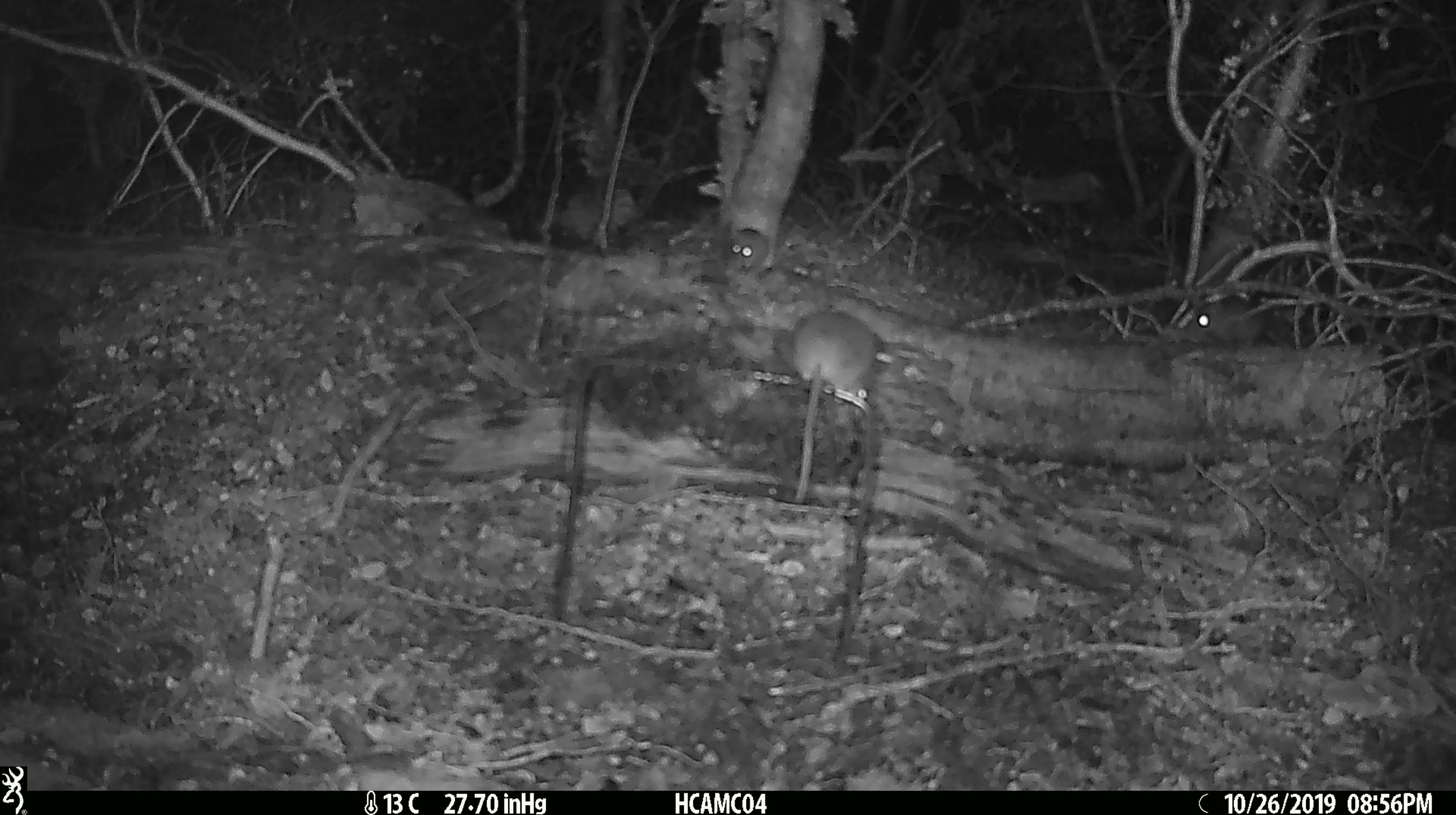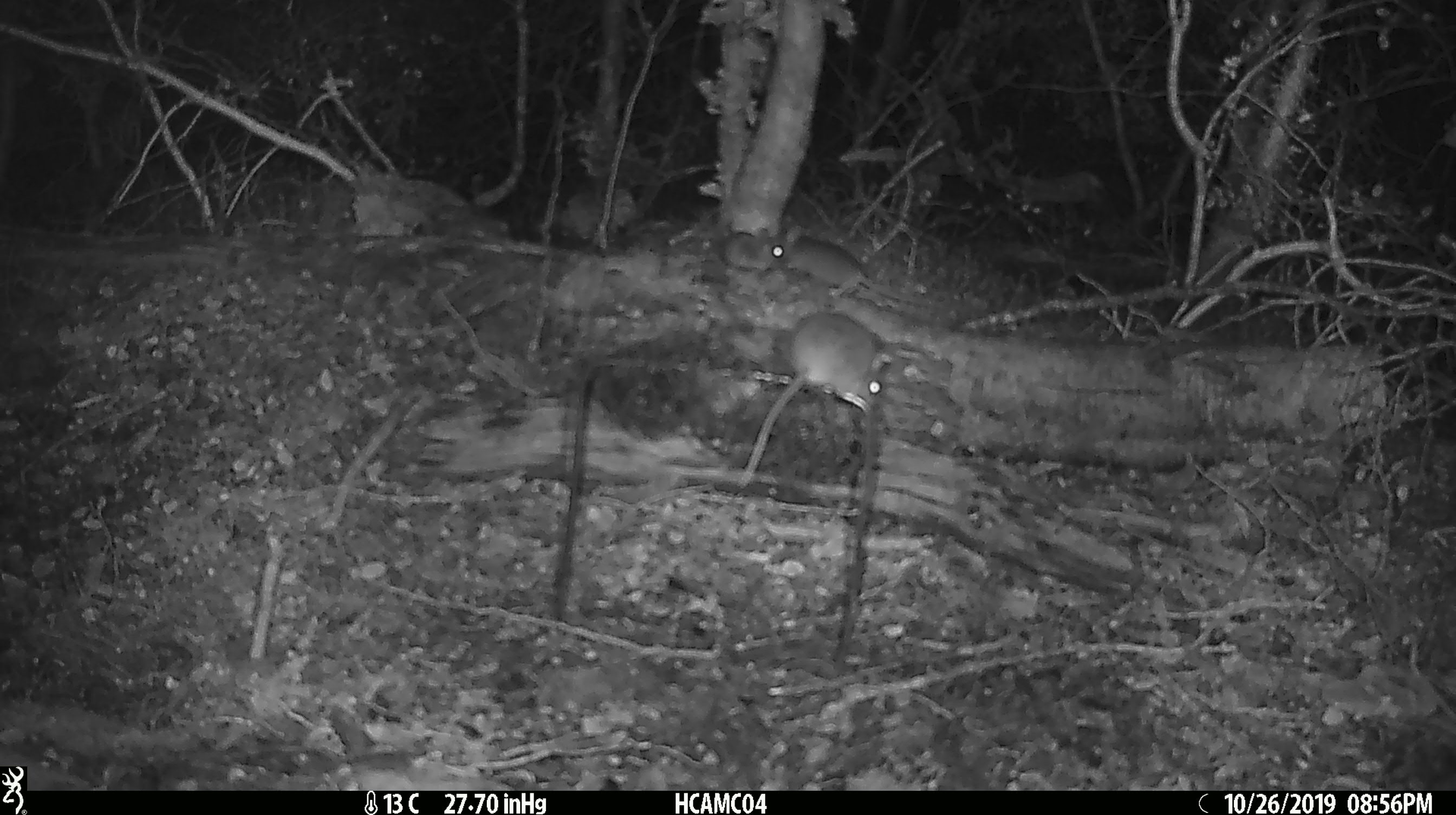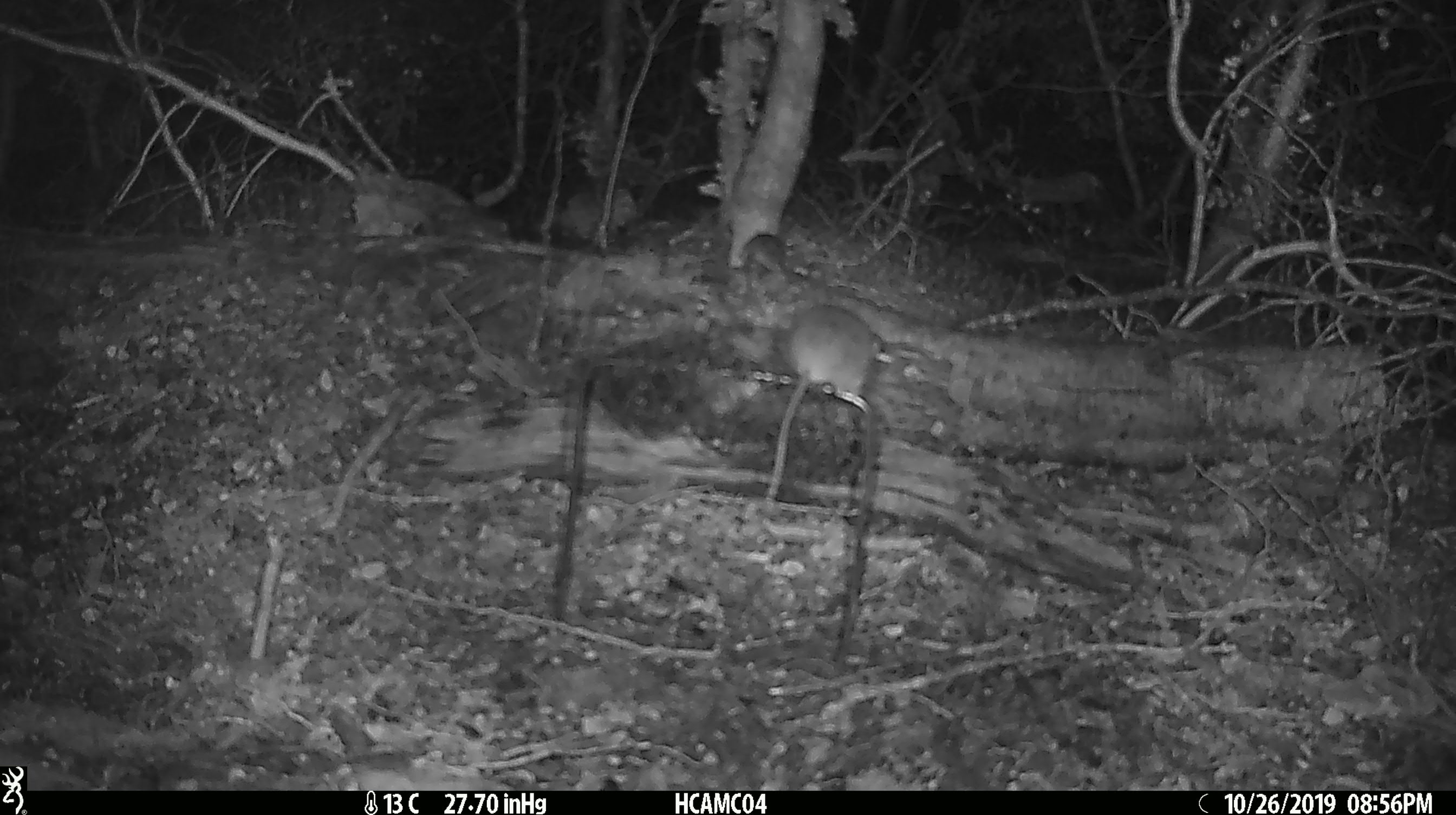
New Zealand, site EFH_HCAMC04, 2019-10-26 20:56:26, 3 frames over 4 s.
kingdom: Animalia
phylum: Chordata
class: Mammalia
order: Rodentia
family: Muridae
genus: Mus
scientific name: Mus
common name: mouse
Mouse (Mus).